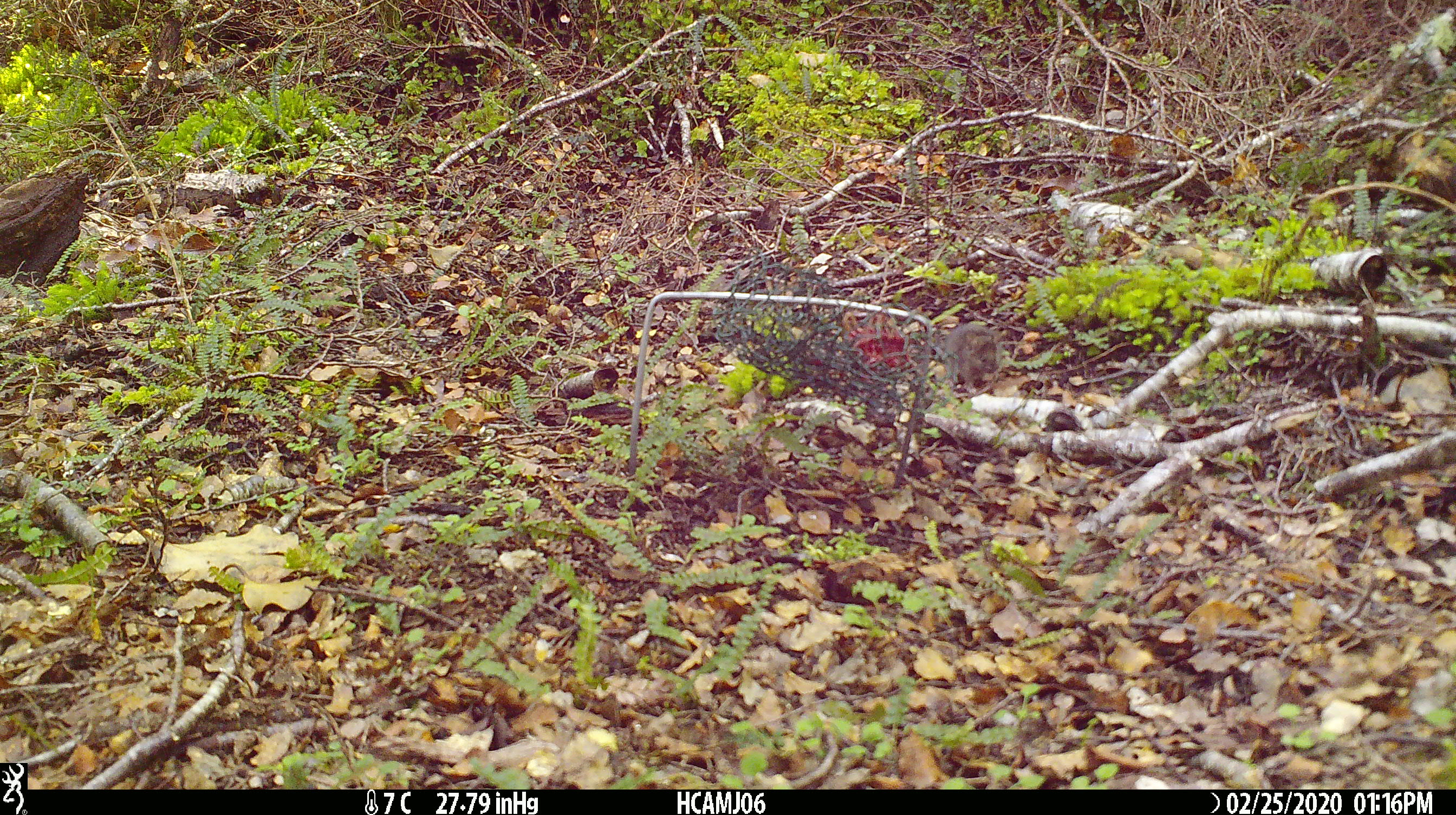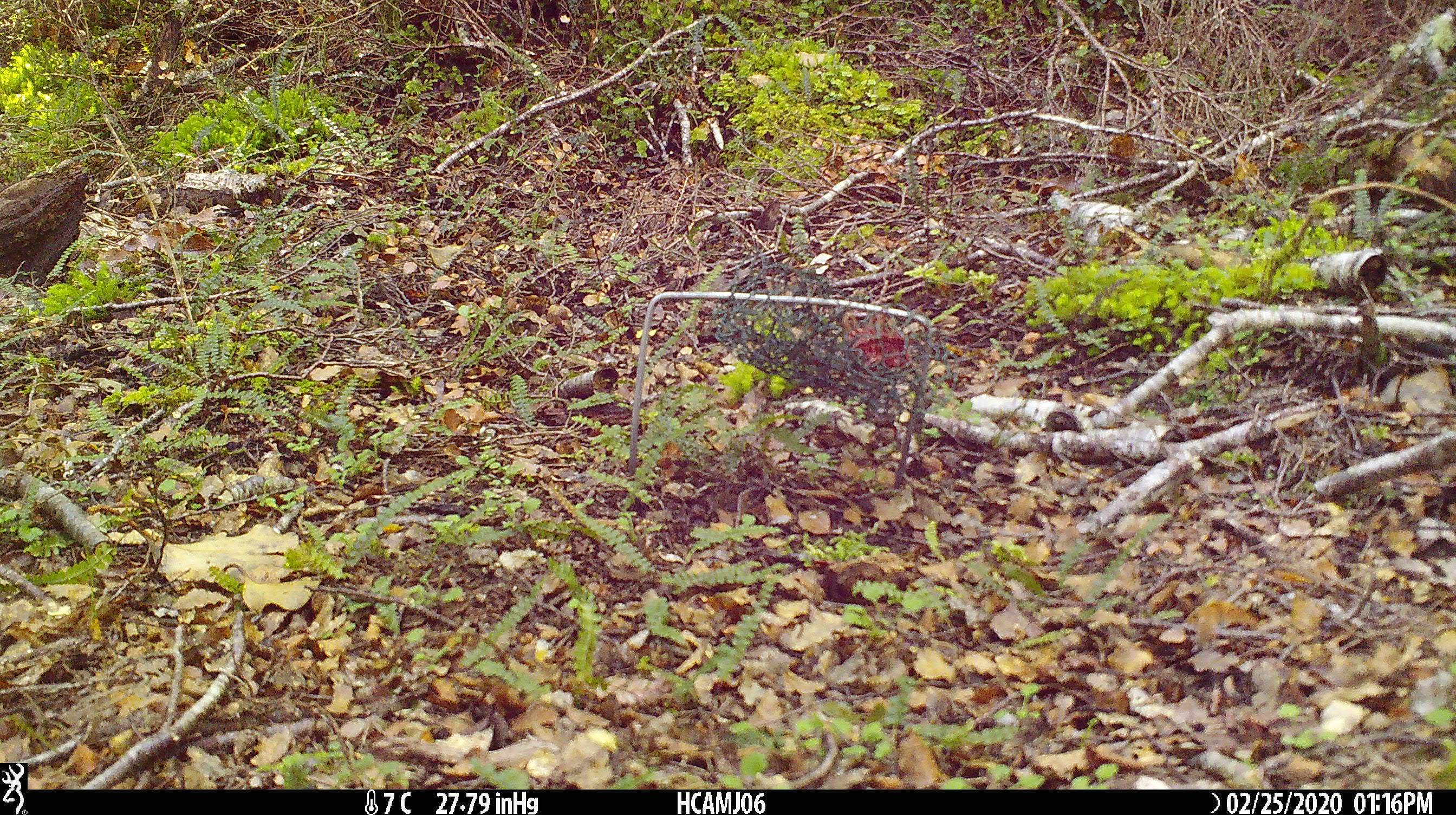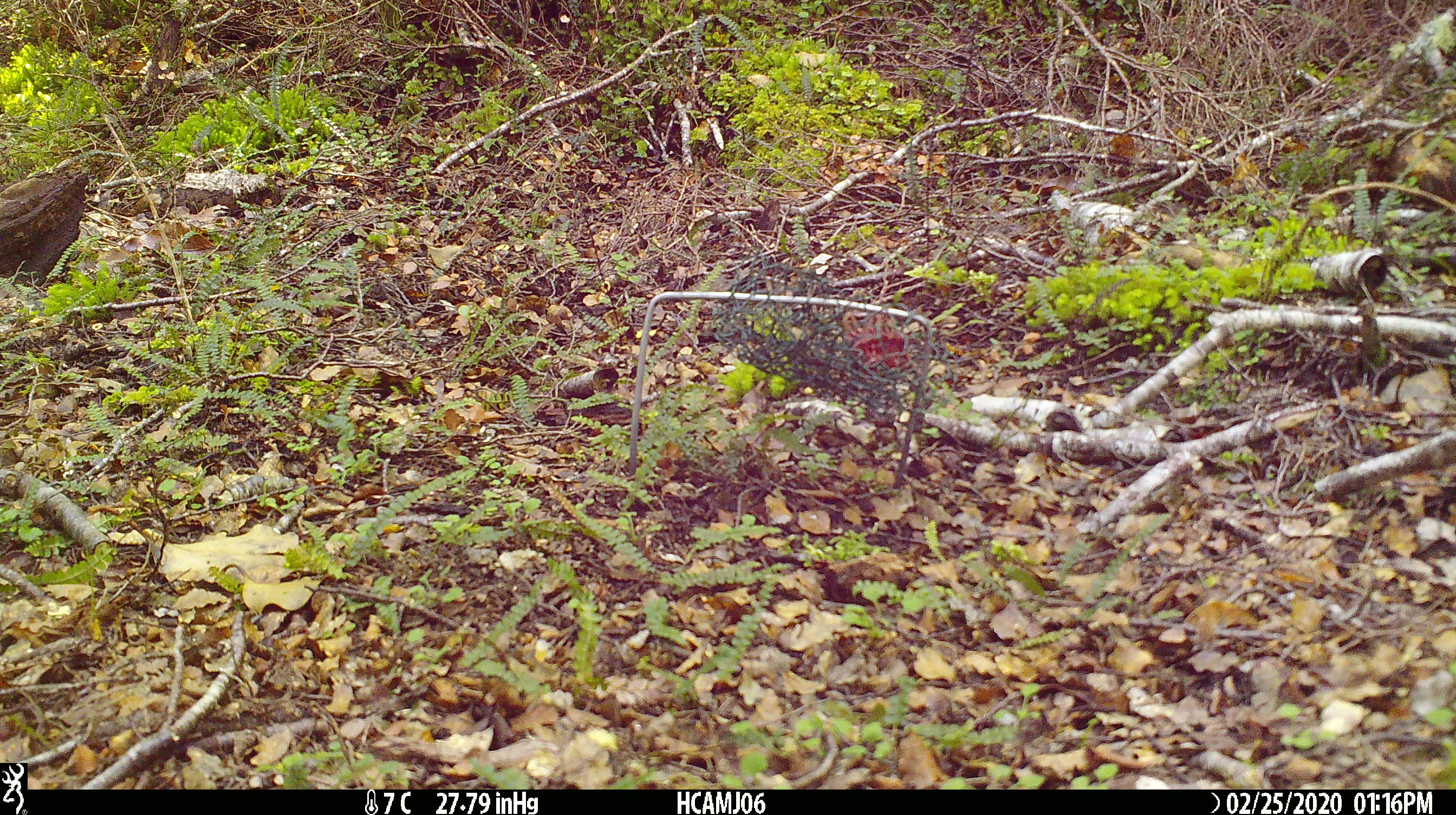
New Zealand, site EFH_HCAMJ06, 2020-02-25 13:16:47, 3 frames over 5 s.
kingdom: Animalia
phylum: Chordata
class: Mammalia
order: Rodentia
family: Muridae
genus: Mus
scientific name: Mus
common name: mouse